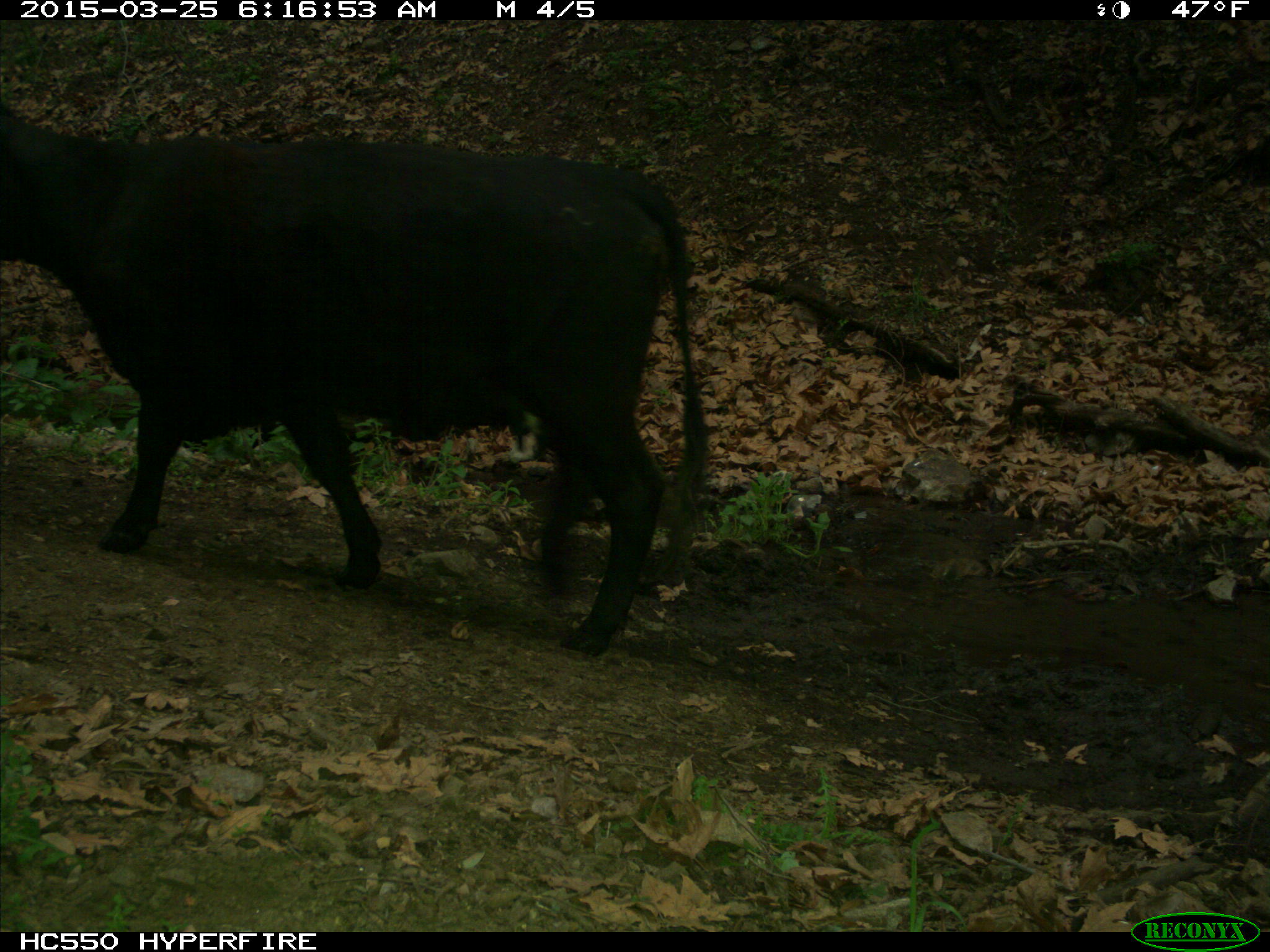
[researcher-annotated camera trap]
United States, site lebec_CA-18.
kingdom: Animalia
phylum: Chordata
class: Mammalia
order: Artiodactyla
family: Bovidae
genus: Bos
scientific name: Bos taurus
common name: domestic cow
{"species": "Bos taurus (domestic cow)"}